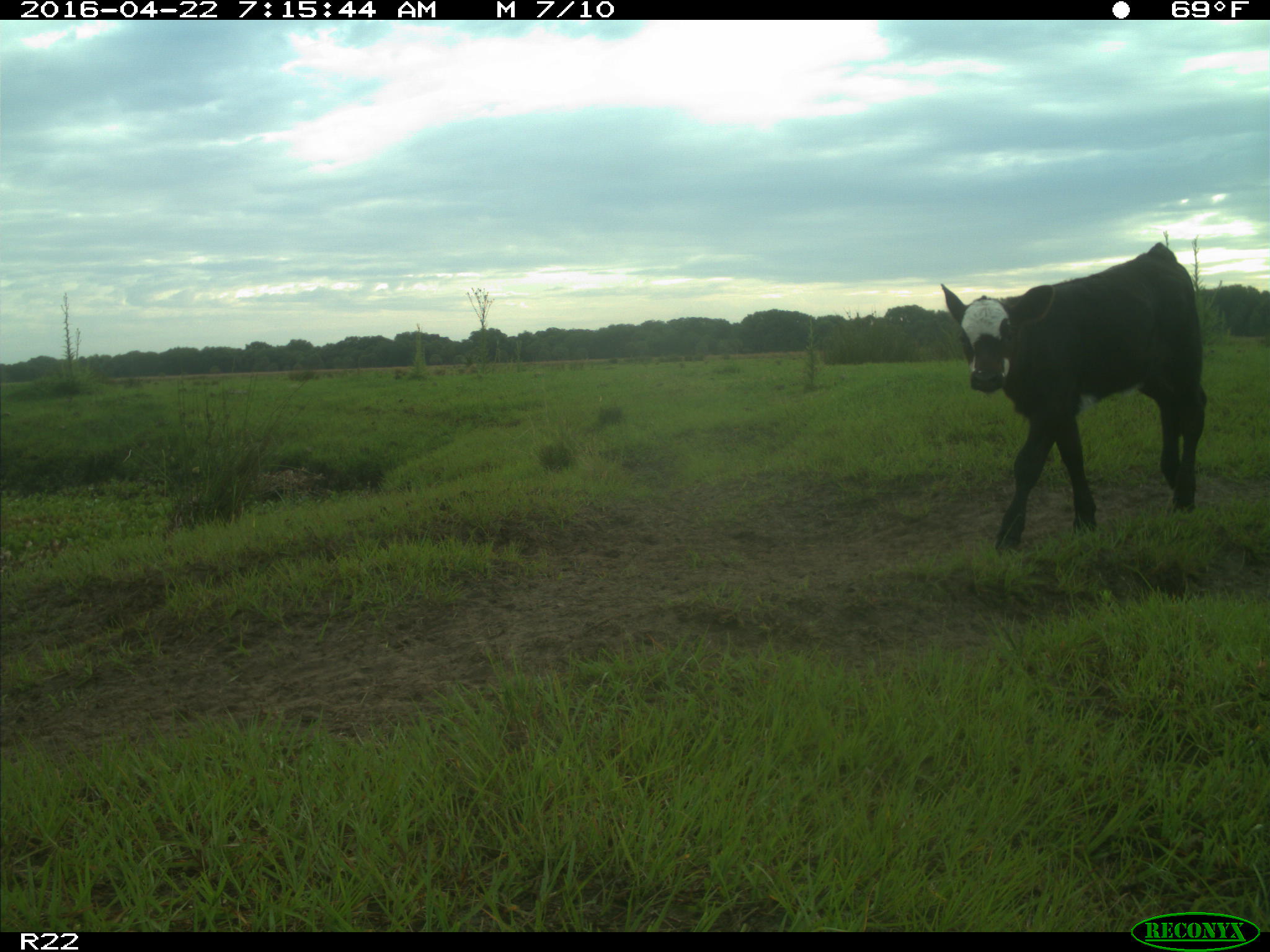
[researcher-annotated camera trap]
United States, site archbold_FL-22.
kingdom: Animalia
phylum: Chordata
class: Mammalia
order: Artiodactyla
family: Bovidae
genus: Bos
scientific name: Bos taurus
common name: domestic cow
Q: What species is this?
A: Bos taurus (domestic cow).